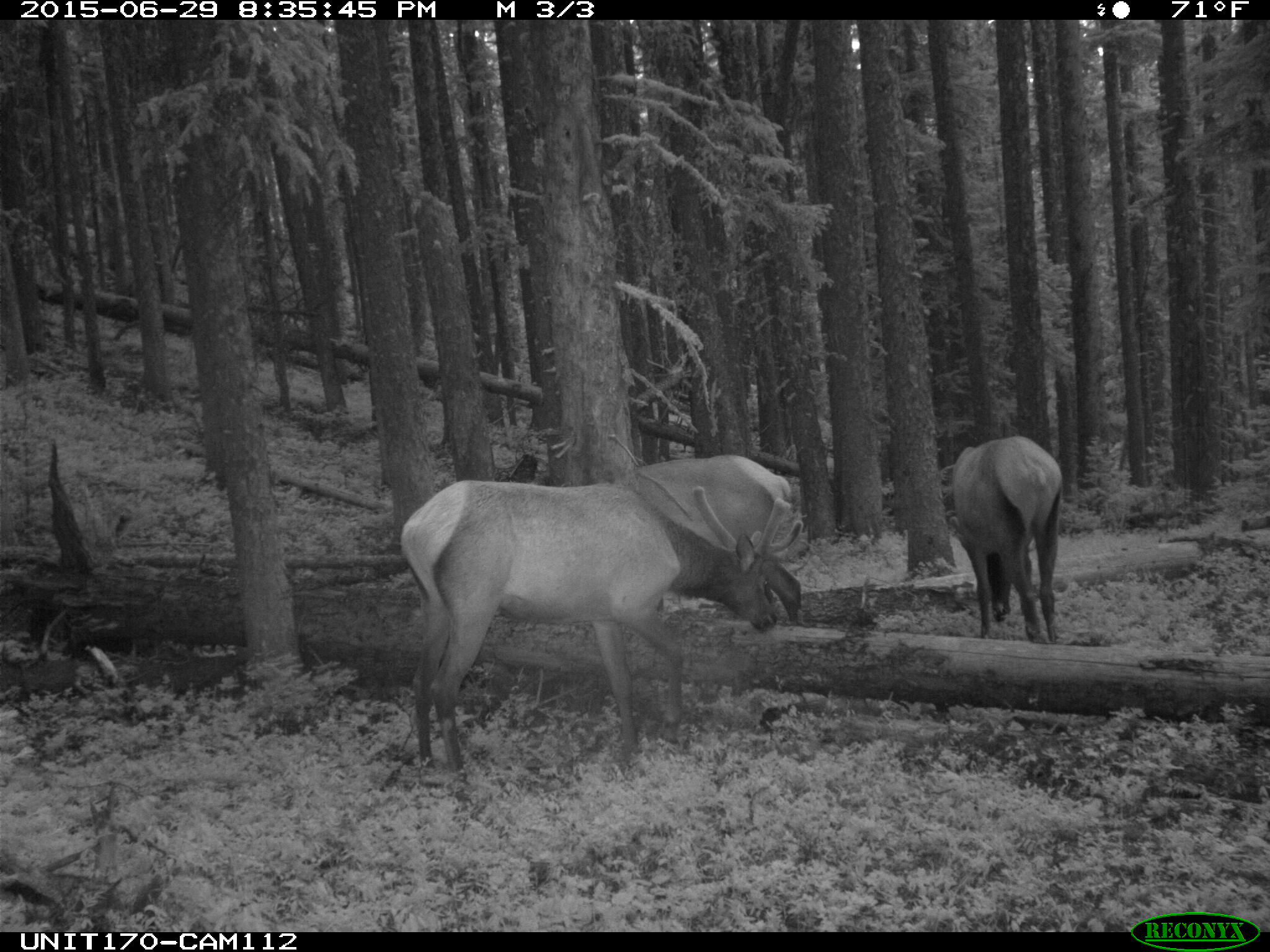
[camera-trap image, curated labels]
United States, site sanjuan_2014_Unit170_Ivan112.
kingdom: Animalia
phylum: Chordata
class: Mammalia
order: Artiodactyla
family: Cervidae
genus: Cervus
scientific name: Cervus elaphus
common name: red deer